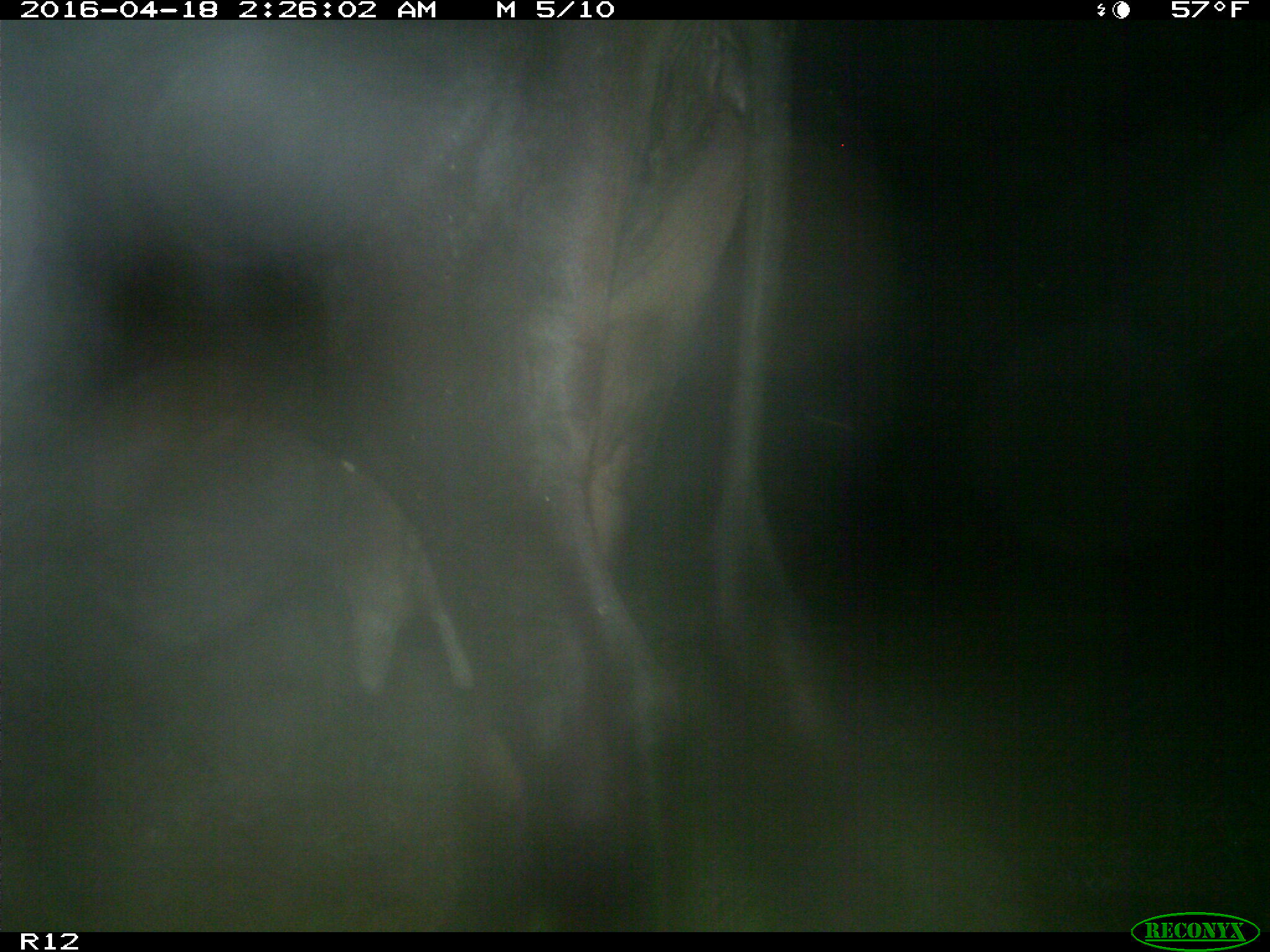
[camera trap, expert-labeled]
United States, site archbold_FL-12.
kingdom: Animalia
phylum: Chordata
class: Mammalia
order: Artiodactyla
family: Bovidae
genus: Bos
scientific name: Bos taurus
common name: domestic cow